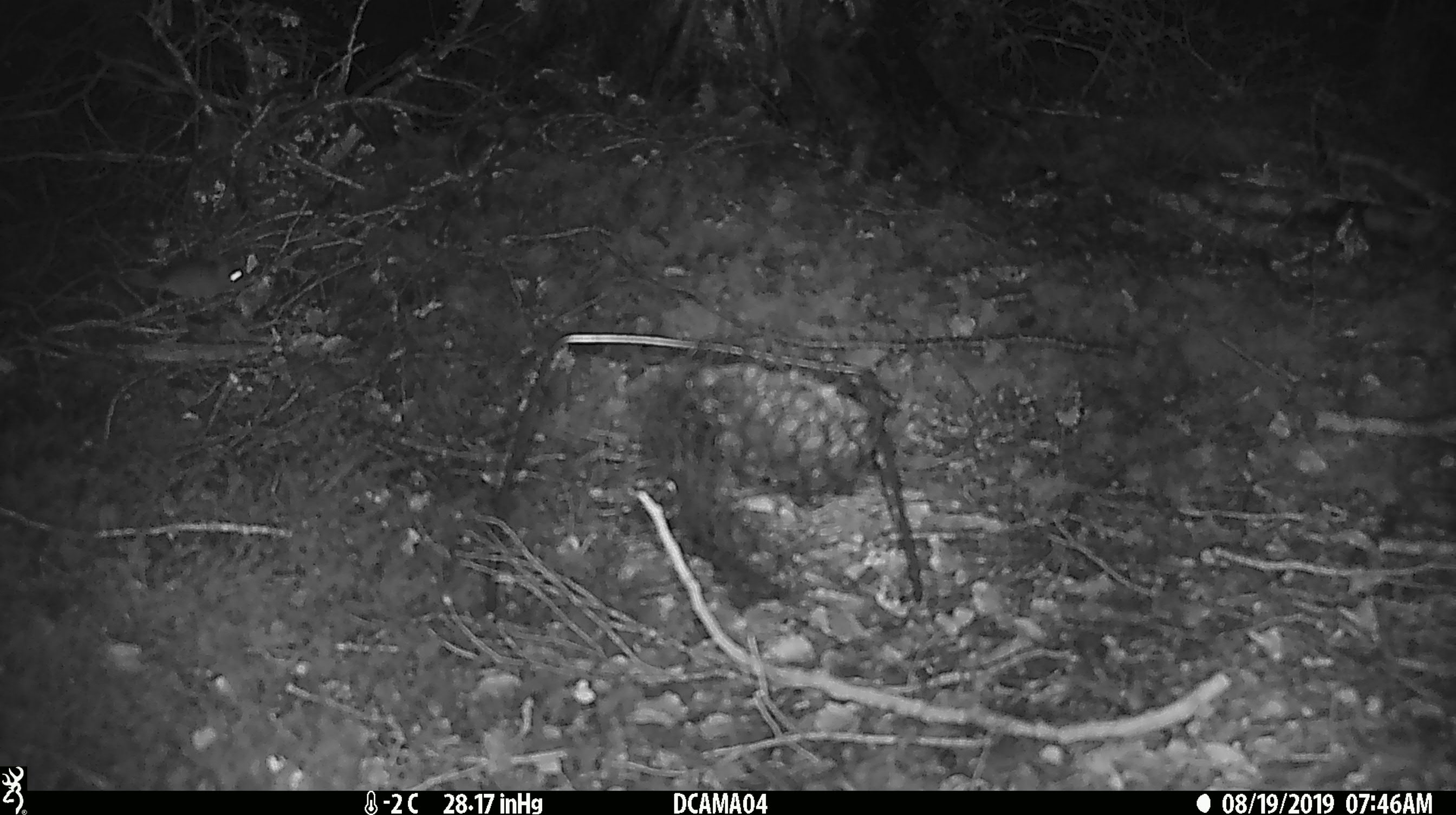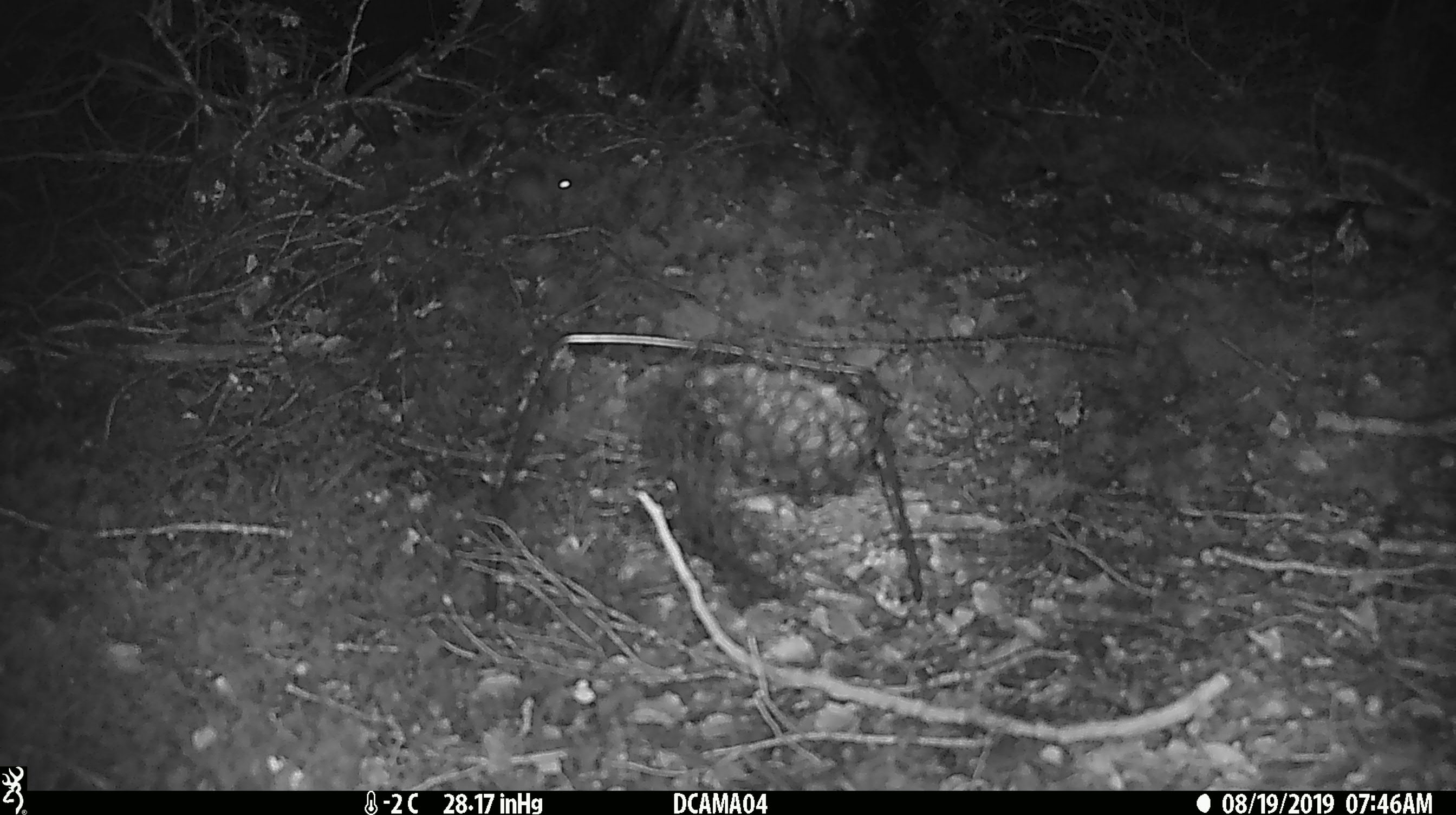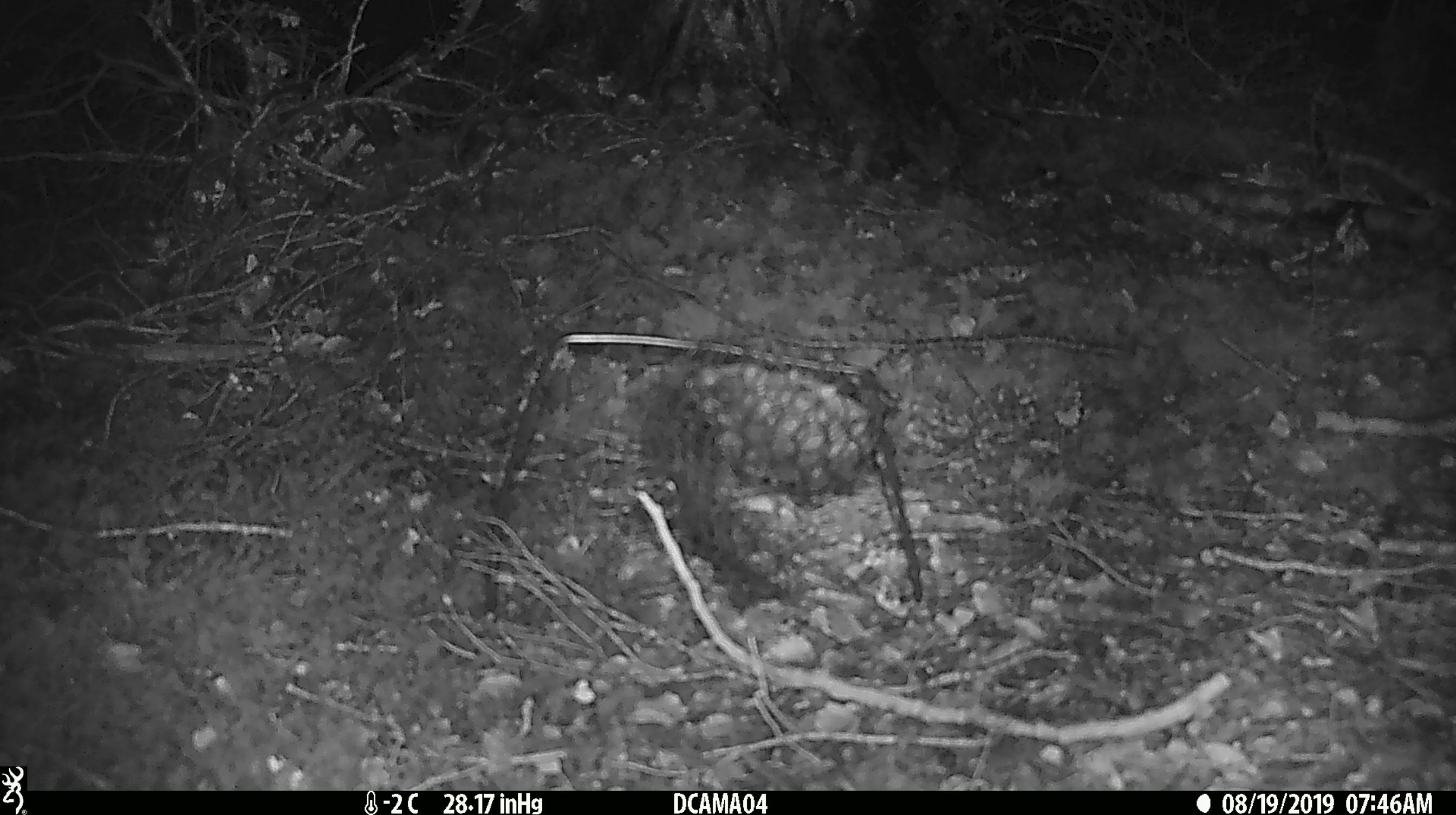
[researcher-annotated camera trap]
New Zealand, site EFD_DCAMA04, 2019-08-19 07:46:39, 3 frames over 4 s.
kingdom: Animalia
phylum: Chordata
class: Mammalia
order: Rodentia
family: Muridae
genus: Mus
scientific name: Mus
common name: mouse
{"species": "mouse (Mus)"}